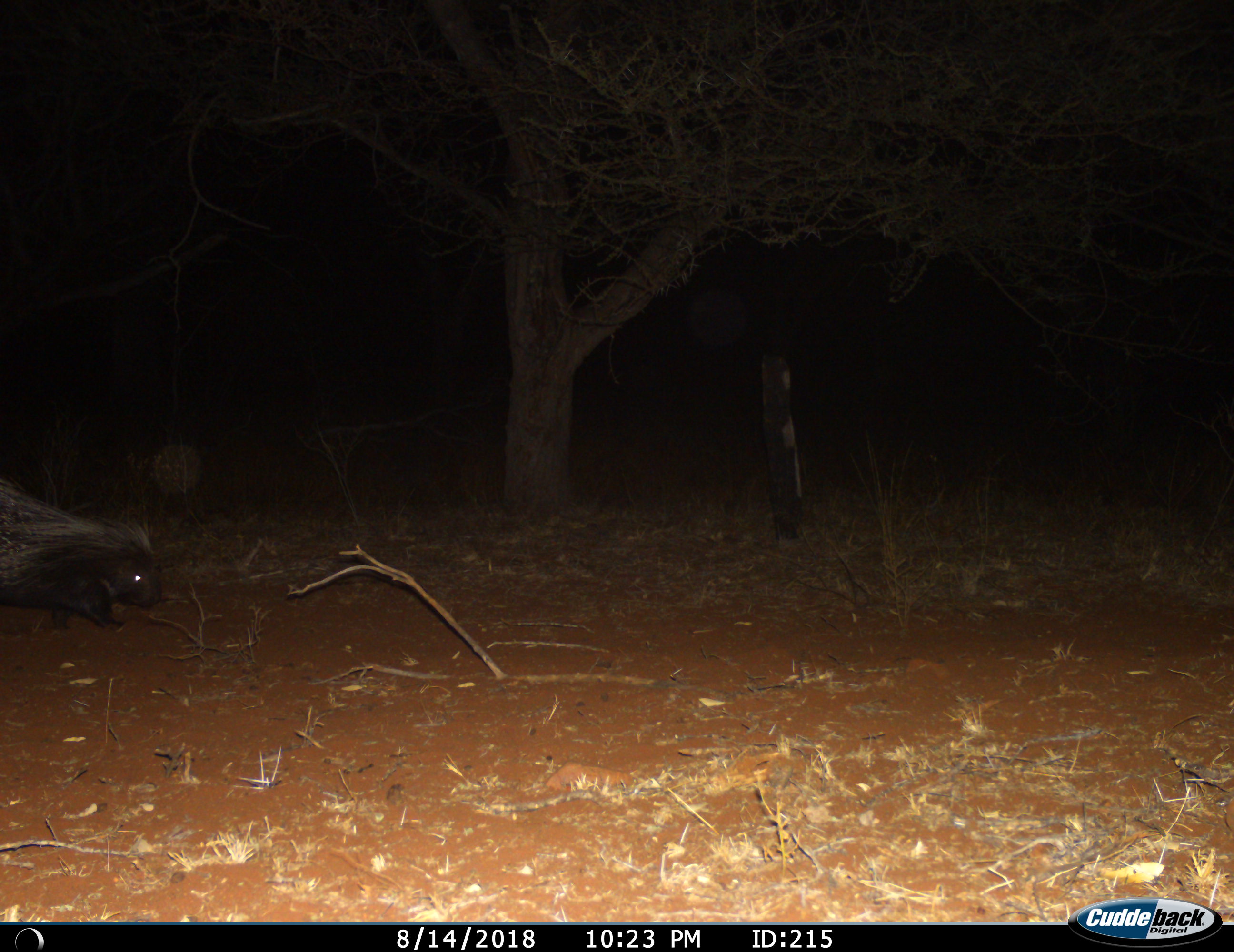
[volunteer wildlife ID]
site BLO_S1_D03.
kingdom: Animalia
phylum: Chordata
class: Mammalia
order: Rodentia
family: Hystricidae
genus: Hystrix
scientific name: Hystrix cristata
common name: crested porcupine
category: porcupine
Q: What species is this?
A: Porcupine (crested porcupine) (Hystrix cristata).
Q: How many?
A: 1.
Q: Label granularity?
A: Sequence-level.